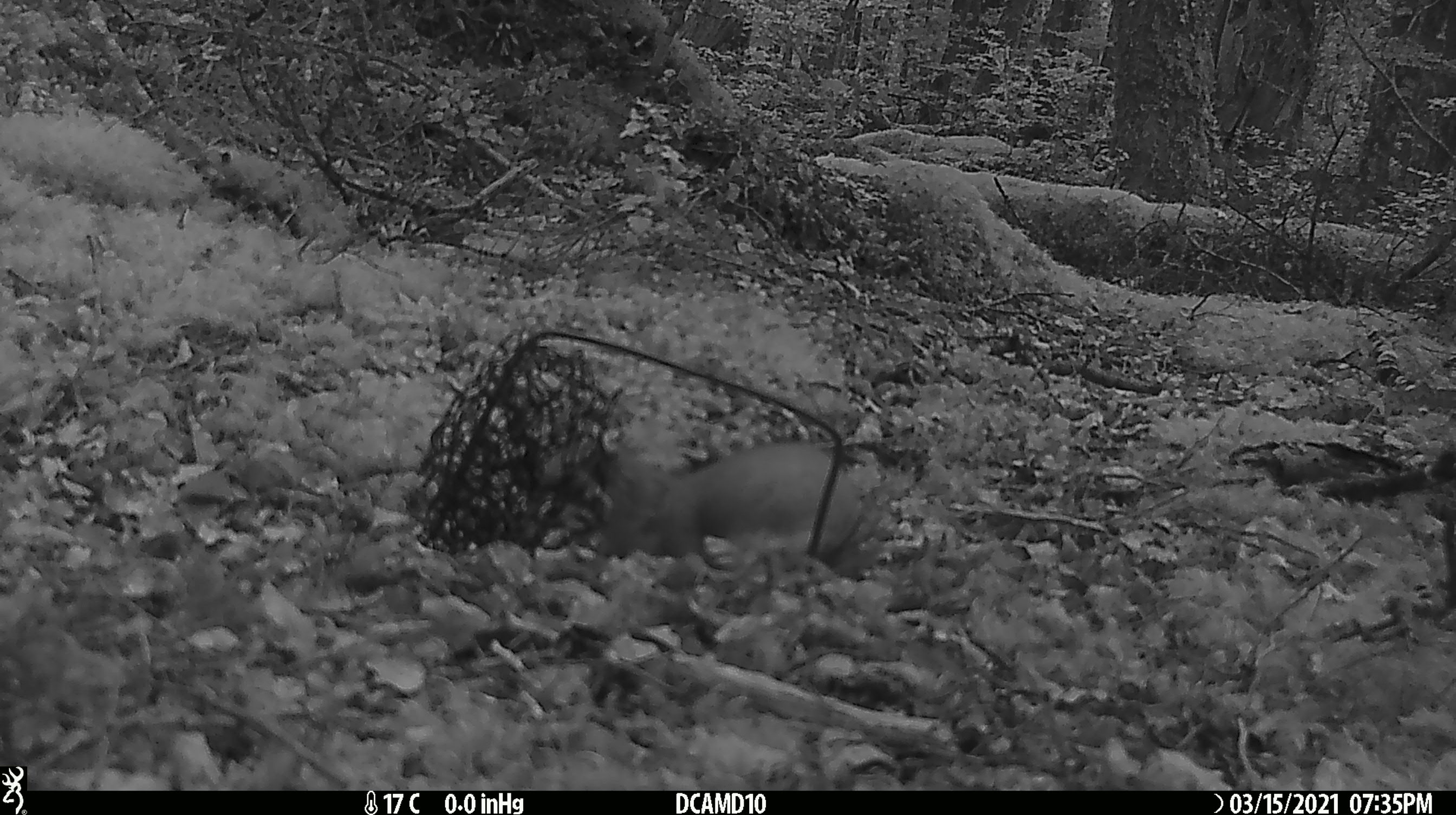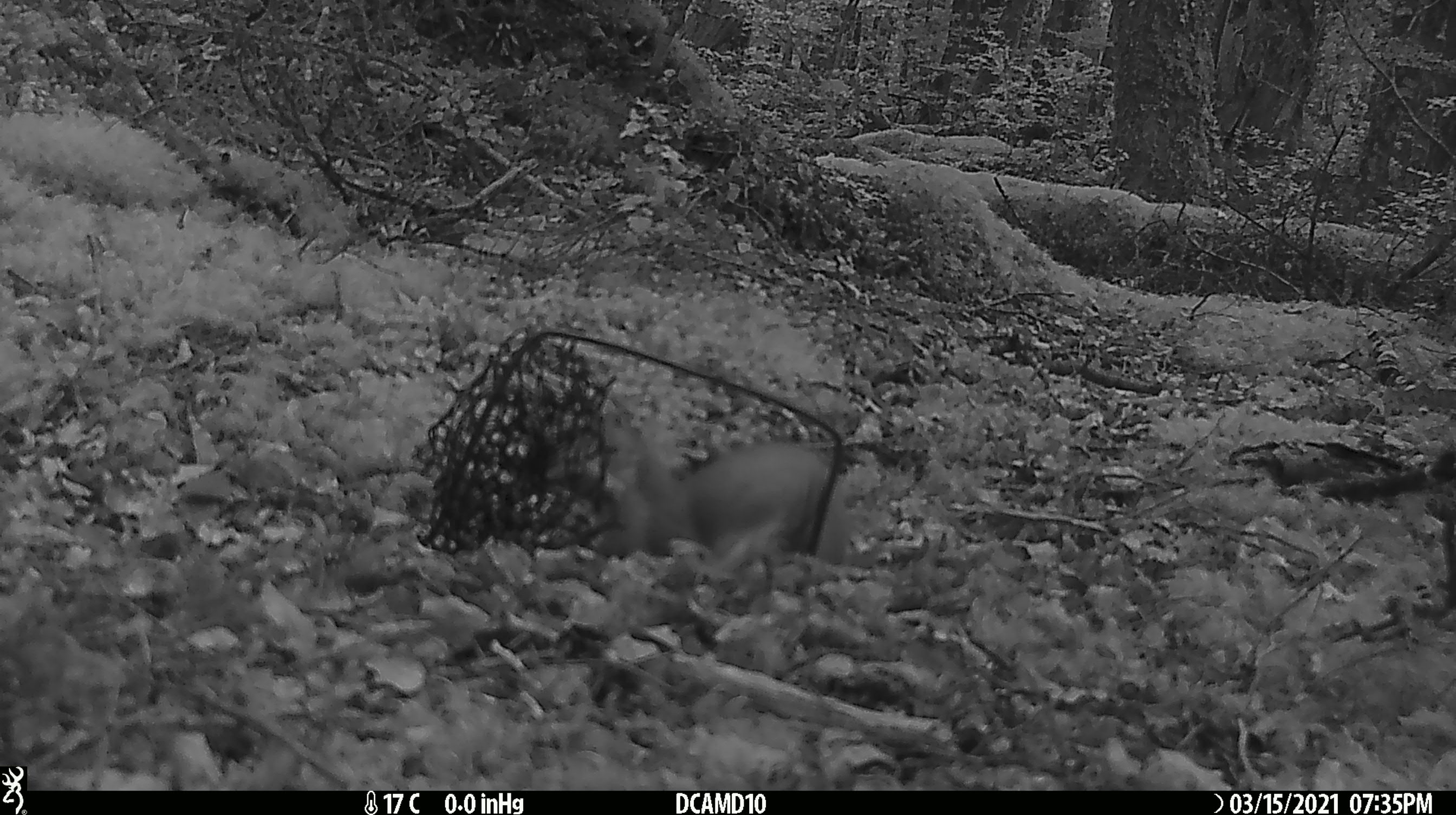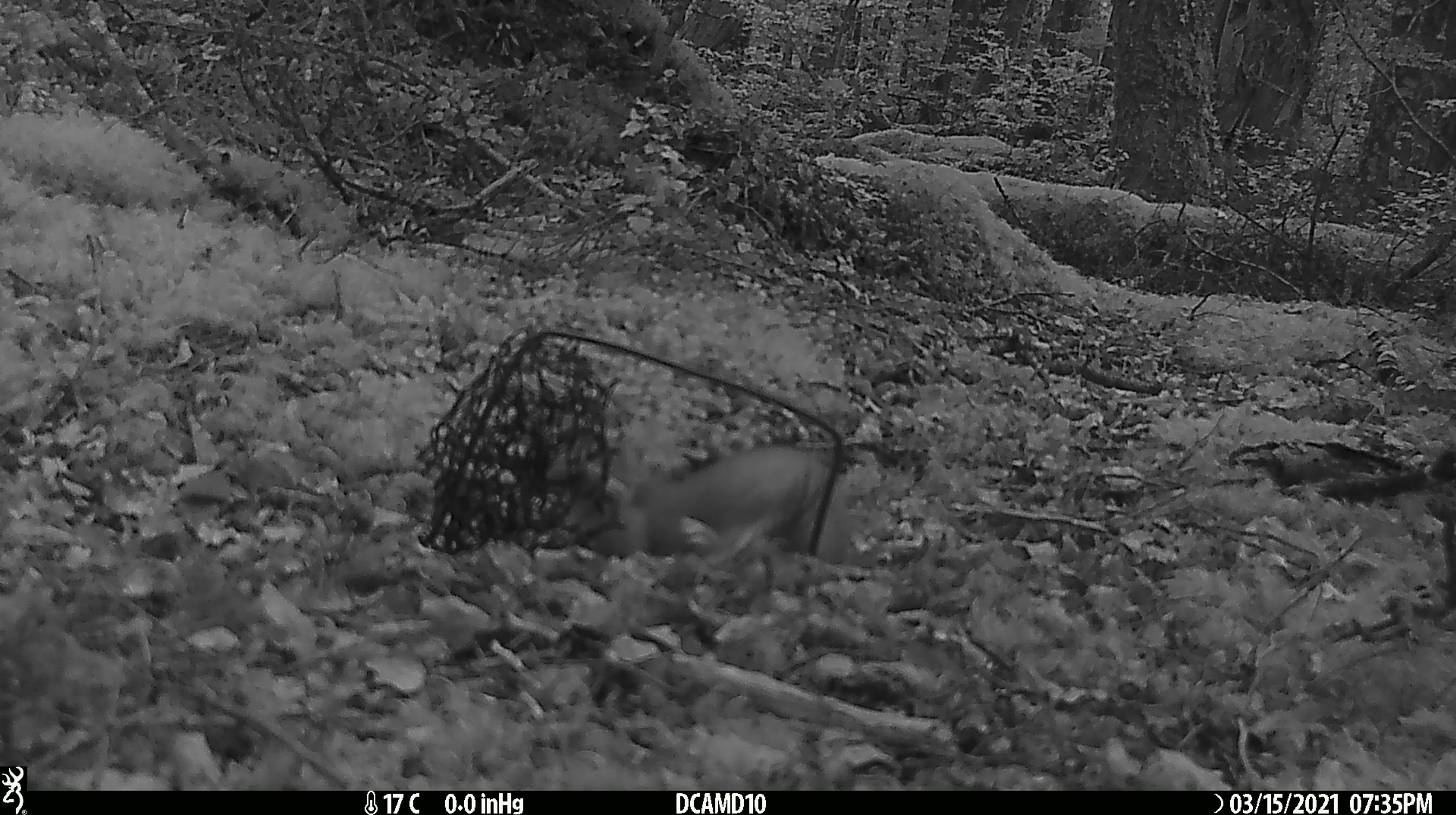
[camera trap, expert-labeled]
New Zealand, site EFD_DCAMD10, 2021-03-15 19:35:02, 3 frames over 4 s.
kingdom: Animalia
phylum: Chordata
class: Mammalia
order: Carnivora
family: Mustelidae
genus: Mustela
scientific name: Mustela erminea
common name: stoat